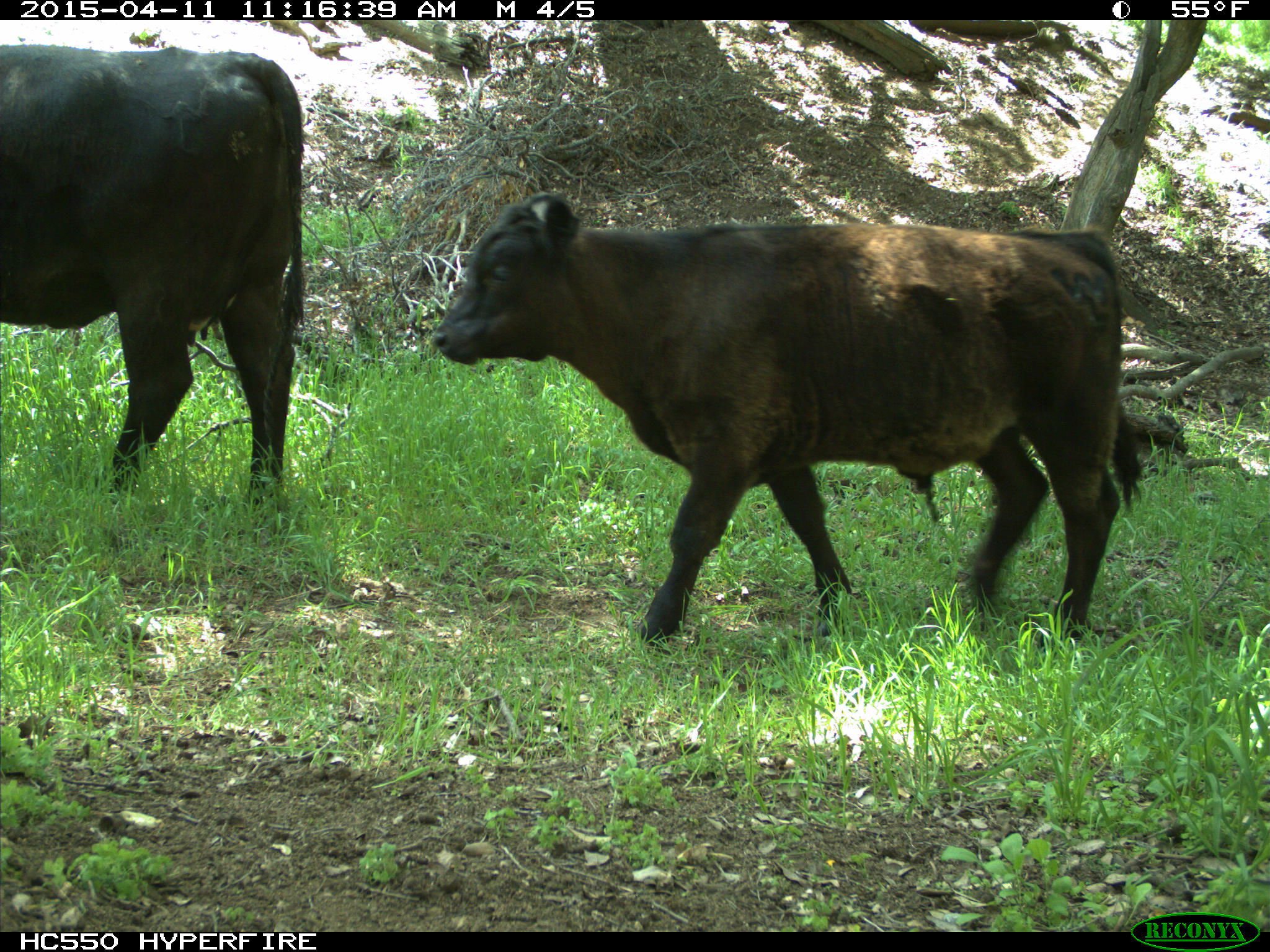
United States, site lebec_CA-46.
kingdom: Animalia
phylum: Chordata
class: Mammalia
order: Artiodactyla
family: Bovidae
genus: Bos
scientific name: Bos taurus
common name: domestic cow